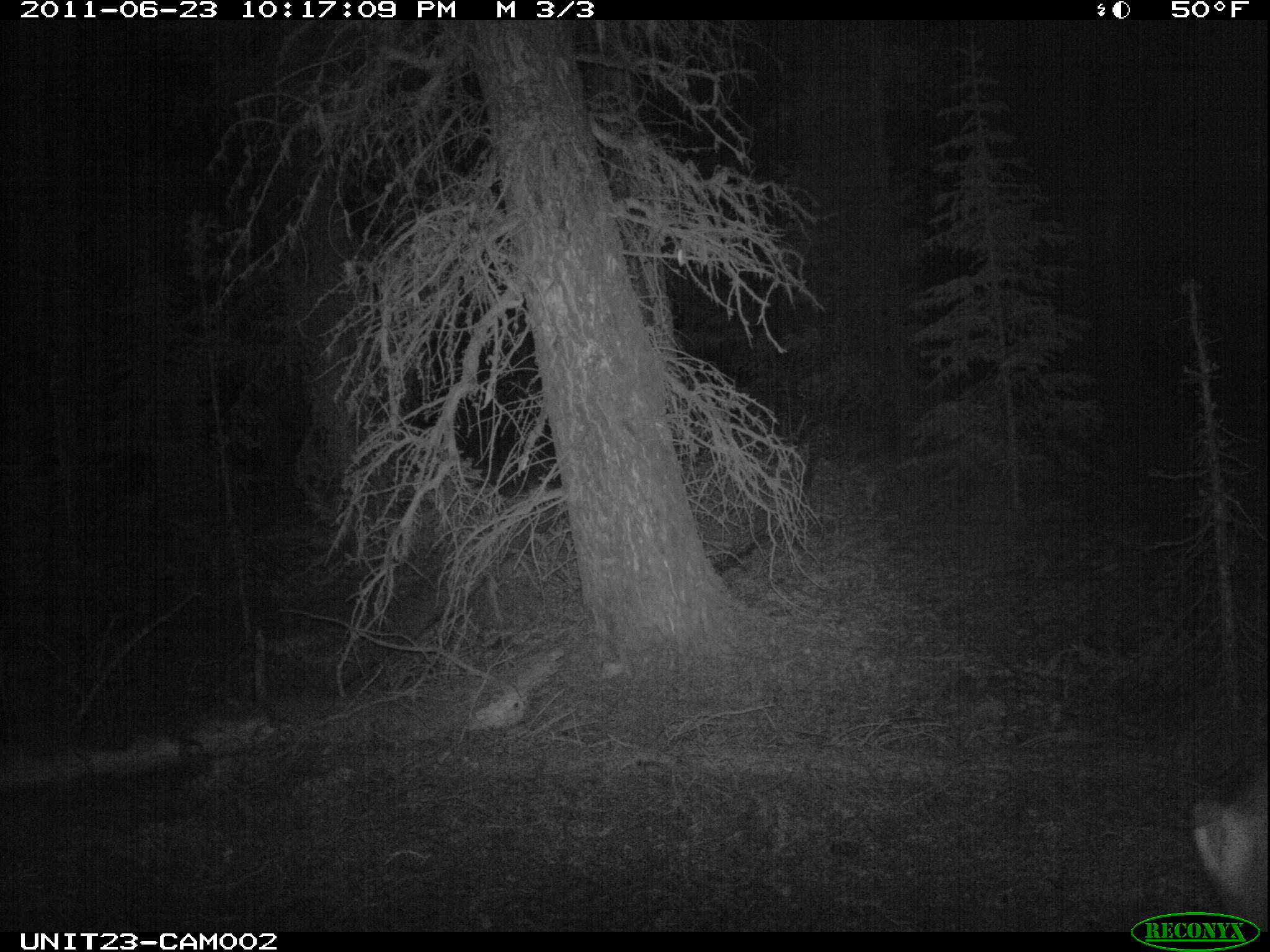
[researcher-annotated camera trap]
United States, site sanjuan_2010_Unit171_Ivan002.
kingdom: Animalia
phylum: Chordata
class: Mammalia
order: Artiodactyla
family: Cervidae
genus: Odocoileus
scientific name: Odocoileus hemionus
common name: mule deer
Odocoileus hemionus (mule deer).